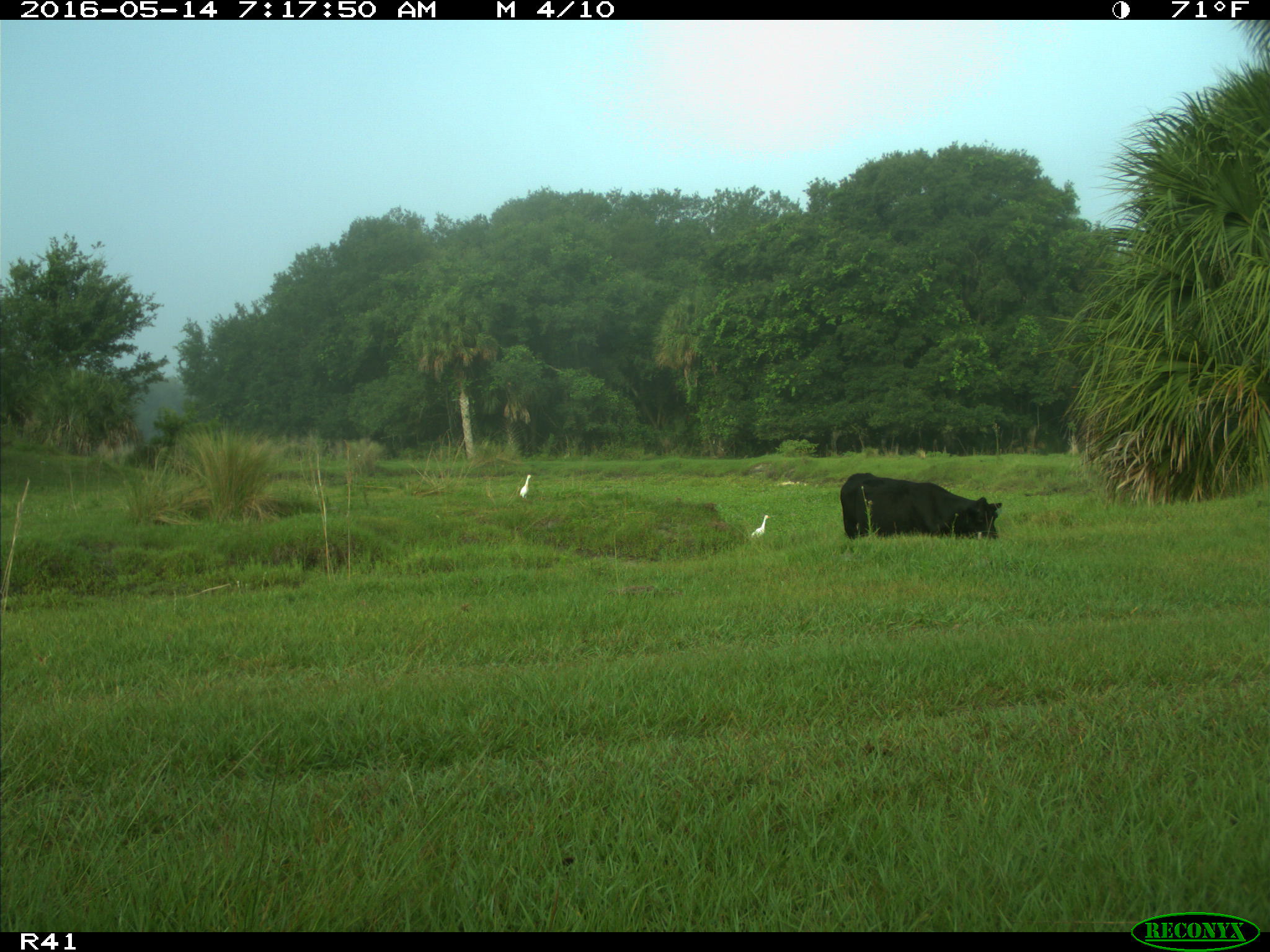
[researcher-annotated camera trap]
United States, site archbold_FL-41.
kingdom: Animalia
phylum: Chordata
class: Mammalia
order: Artiodactyla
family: Bovidae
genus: Bos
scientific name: Bos taurus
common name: domestic cow